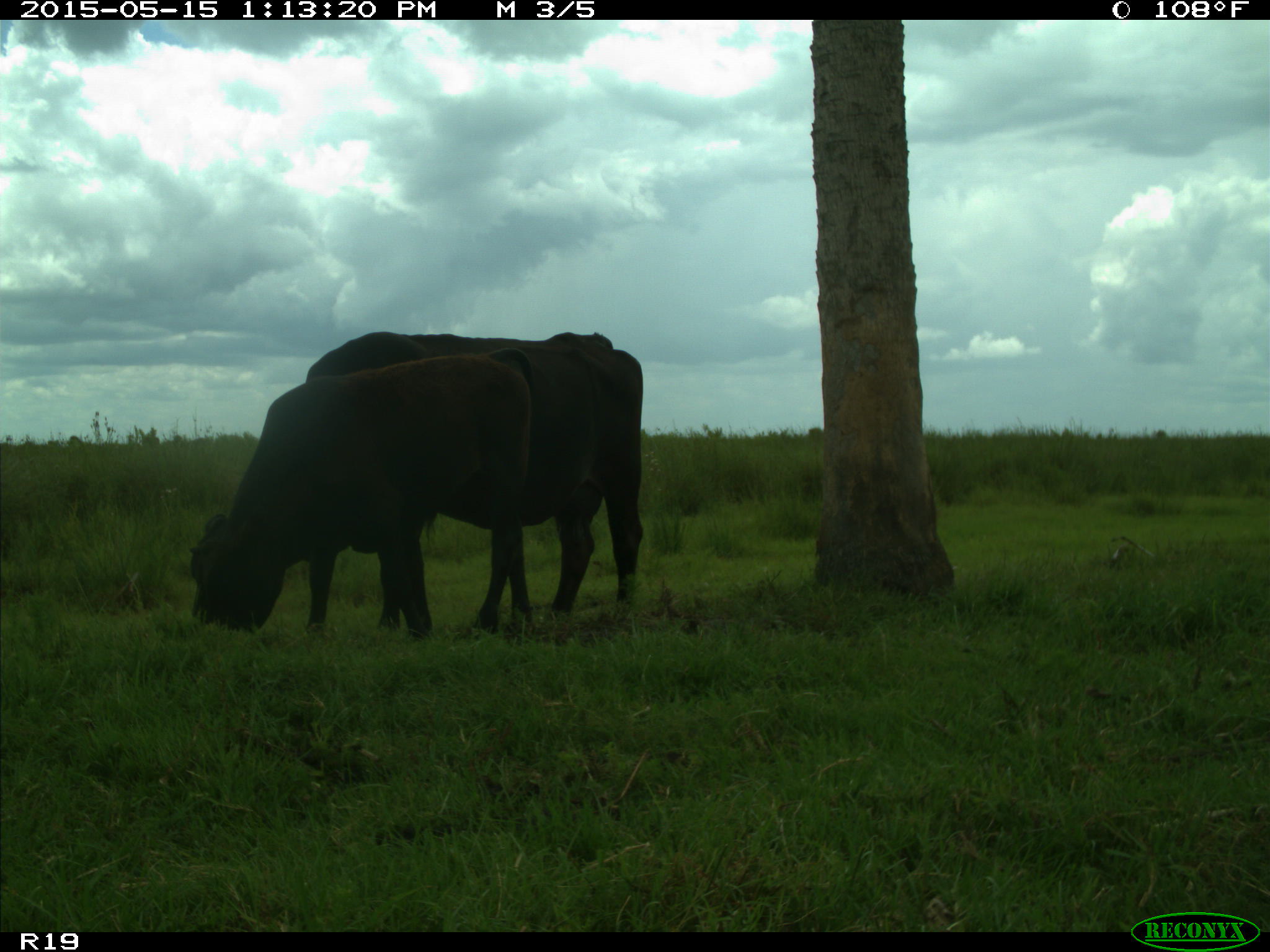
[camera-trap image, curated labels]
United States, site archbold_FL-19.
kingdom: Animalia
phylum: Chordata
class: Mammalia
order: Artiodactyla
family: Bovidae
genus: Bos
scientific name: Bos taurus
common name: domestic cow